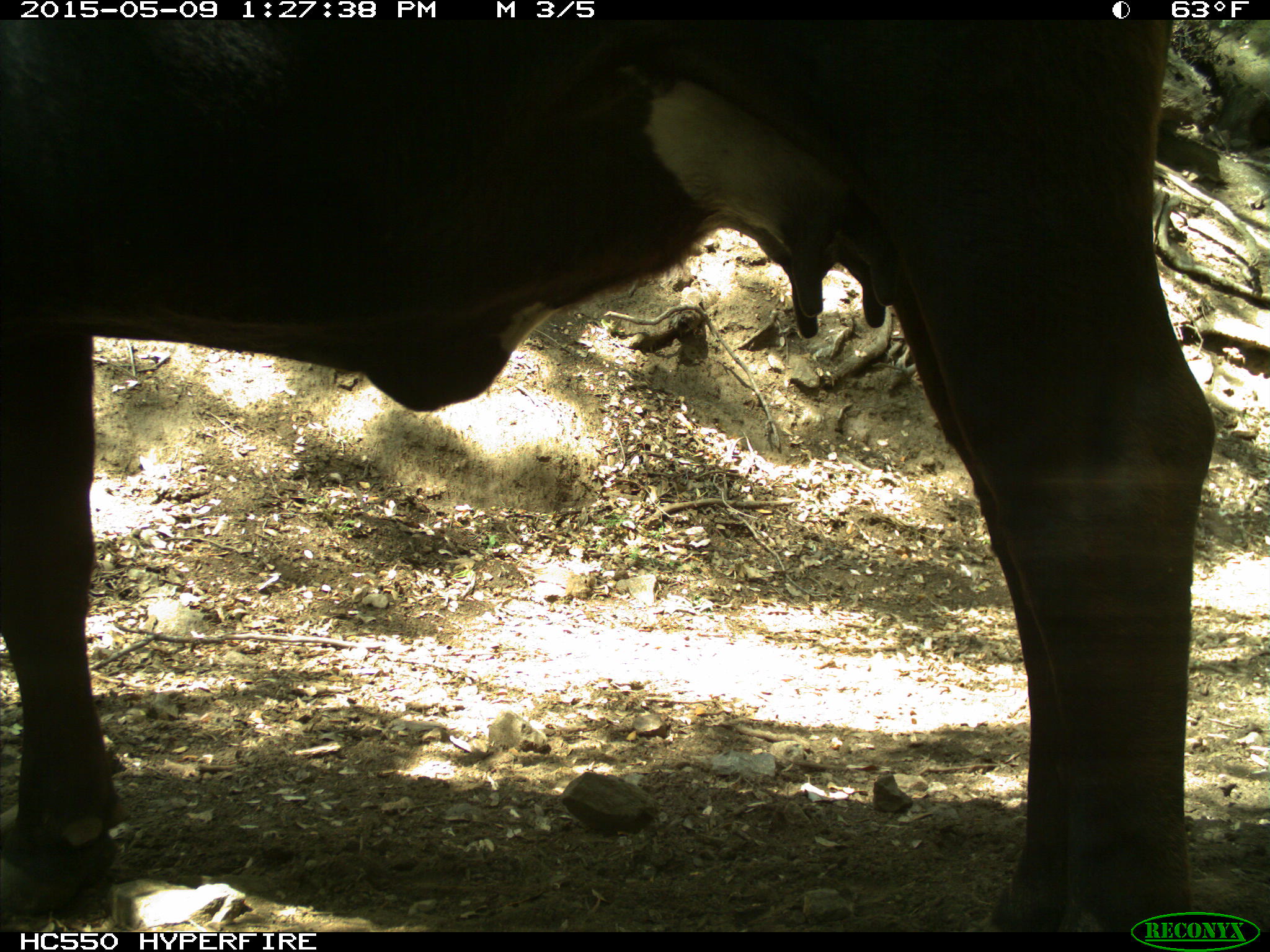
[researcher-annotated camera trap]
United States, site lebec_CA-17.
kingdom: Animalia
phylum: Chordata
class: Mammalia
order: Artiodactyla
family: Bovidae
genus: Bos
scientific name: Bos taurus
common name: domestic cow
Bos taurus (domestic cow).